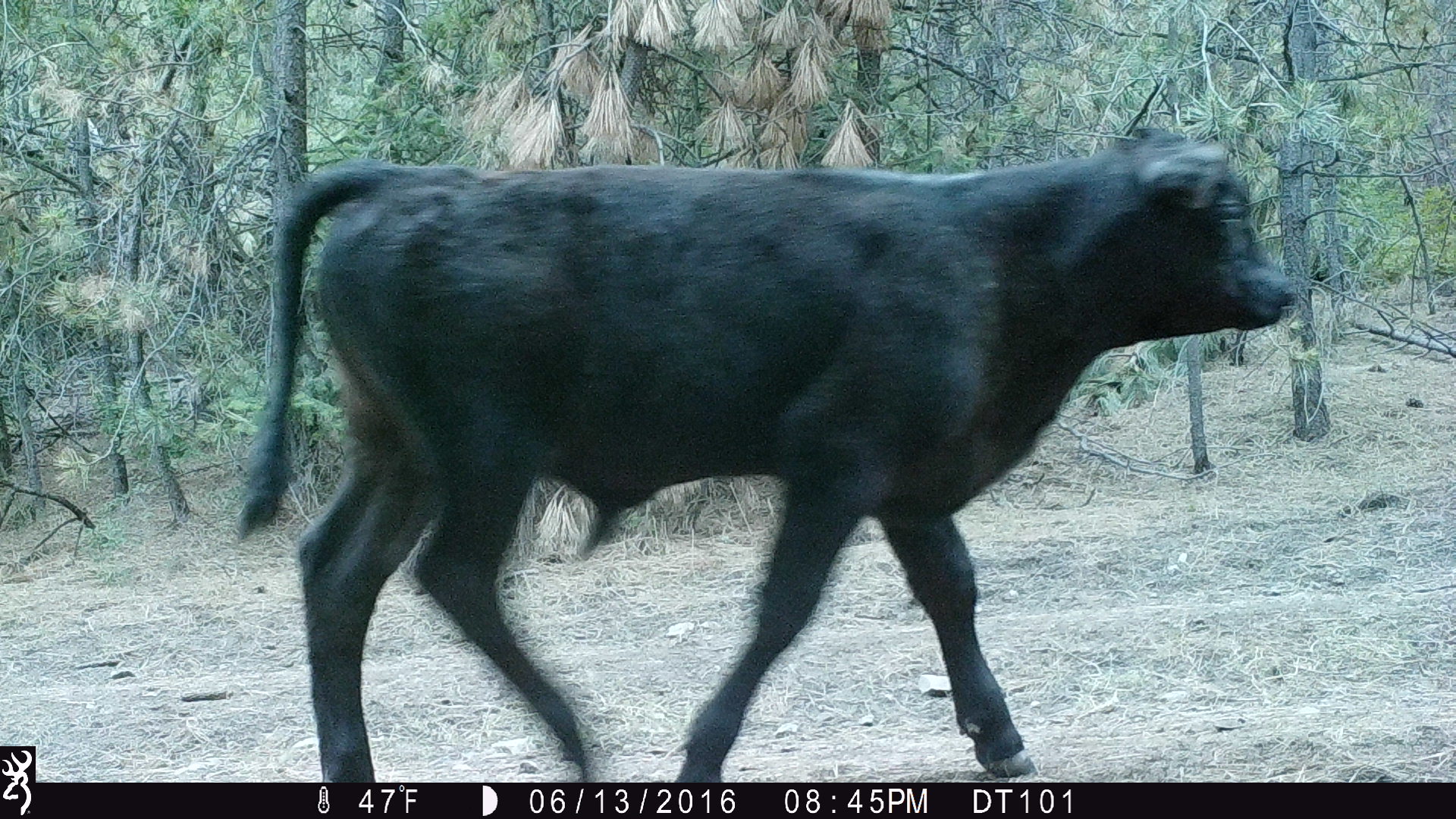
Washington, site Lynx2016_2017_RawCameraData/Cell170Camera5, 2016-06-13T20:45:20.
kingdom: Animalia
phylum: Chordata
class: Mammalia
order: Artiodactyla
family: Bovidae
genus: Bos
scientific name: Bos taurus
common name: domestic cattle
Domestic cattle (Bos taurus). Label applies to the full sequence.